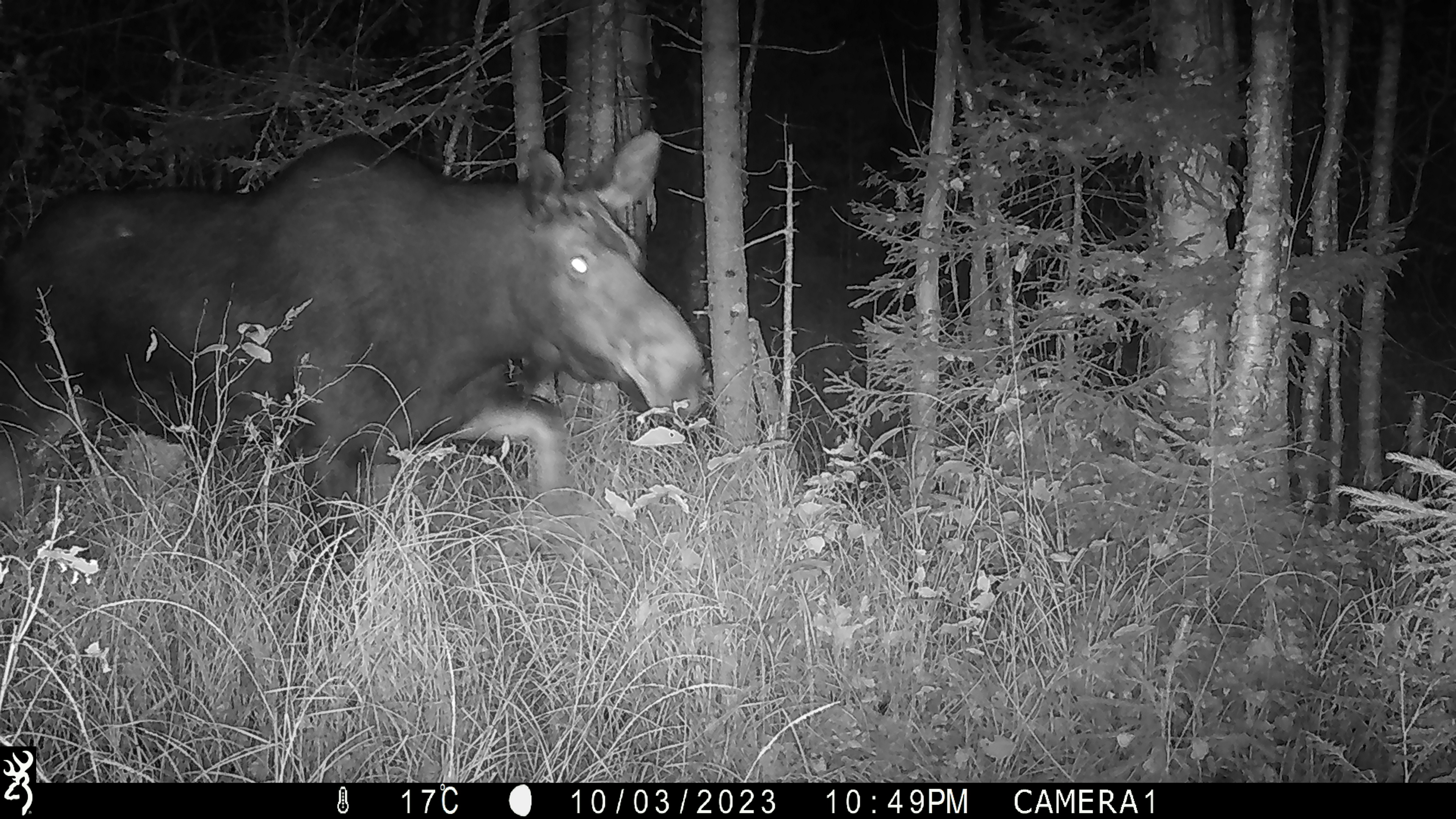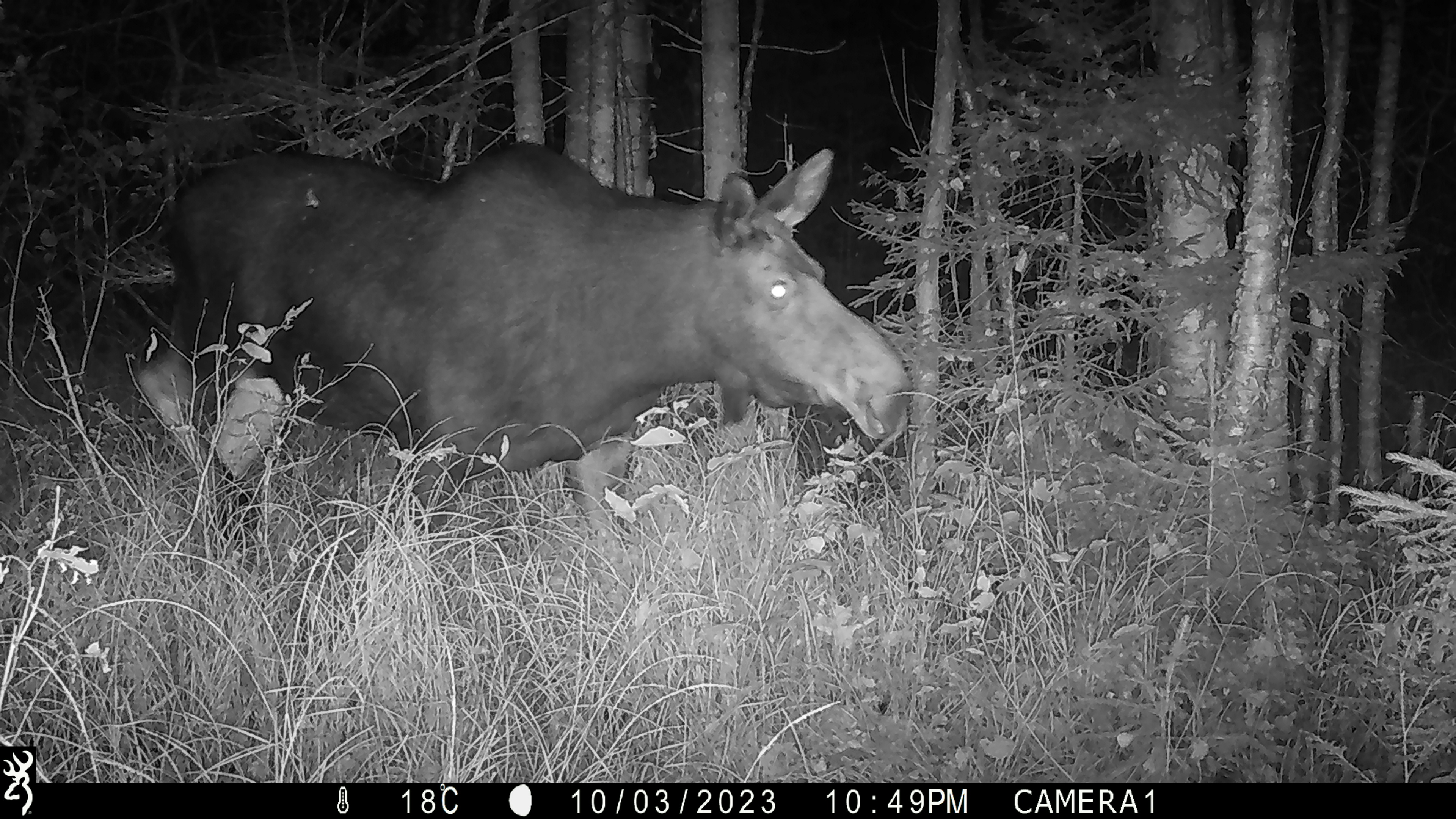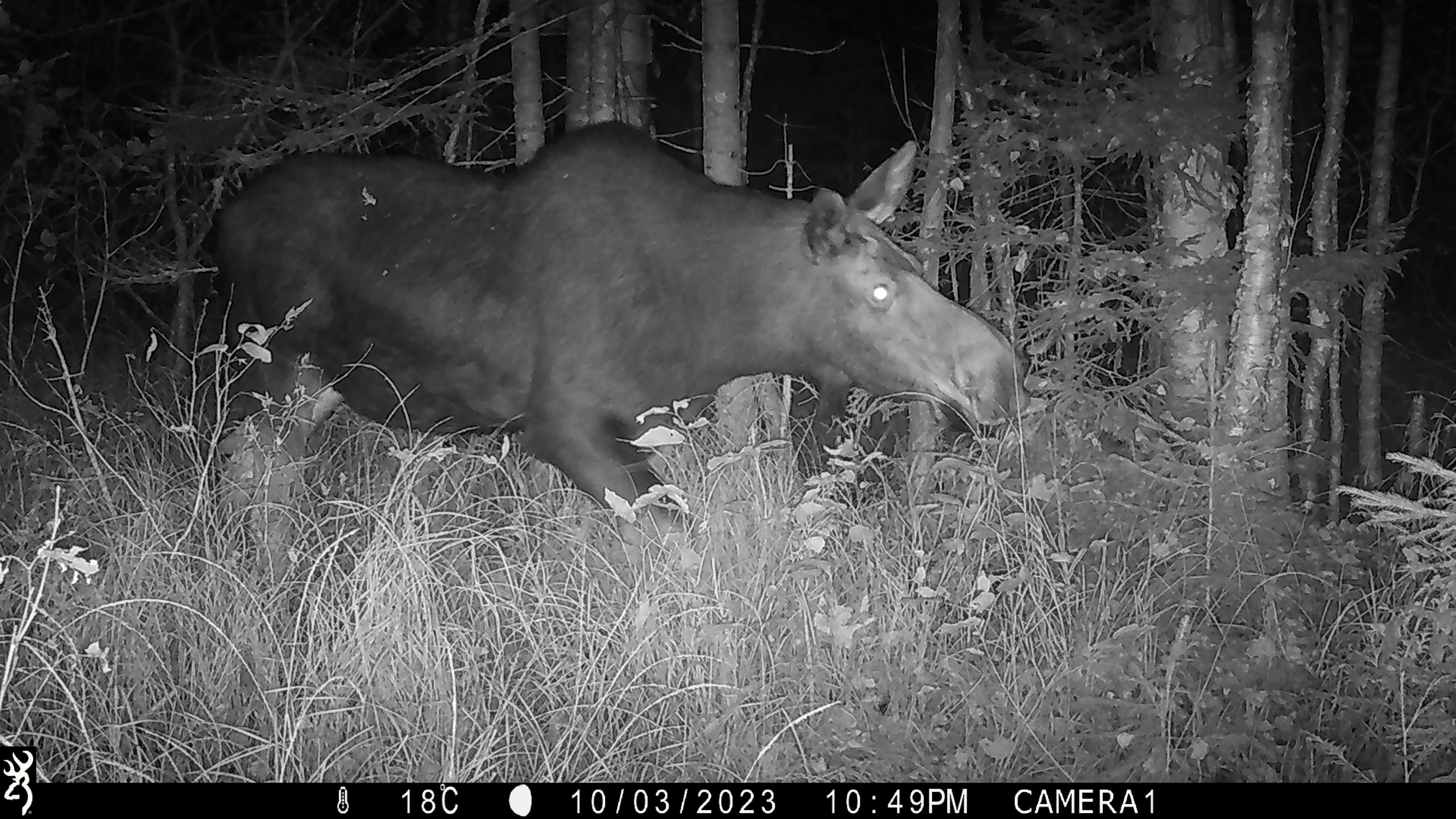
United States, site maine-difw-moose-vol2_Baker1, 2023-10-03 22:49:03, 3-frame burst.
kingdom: Animalia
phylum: Chordata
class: Mammalia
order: Artiodactyla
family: Cervidae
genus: Alces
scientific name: Alces alces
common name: moose